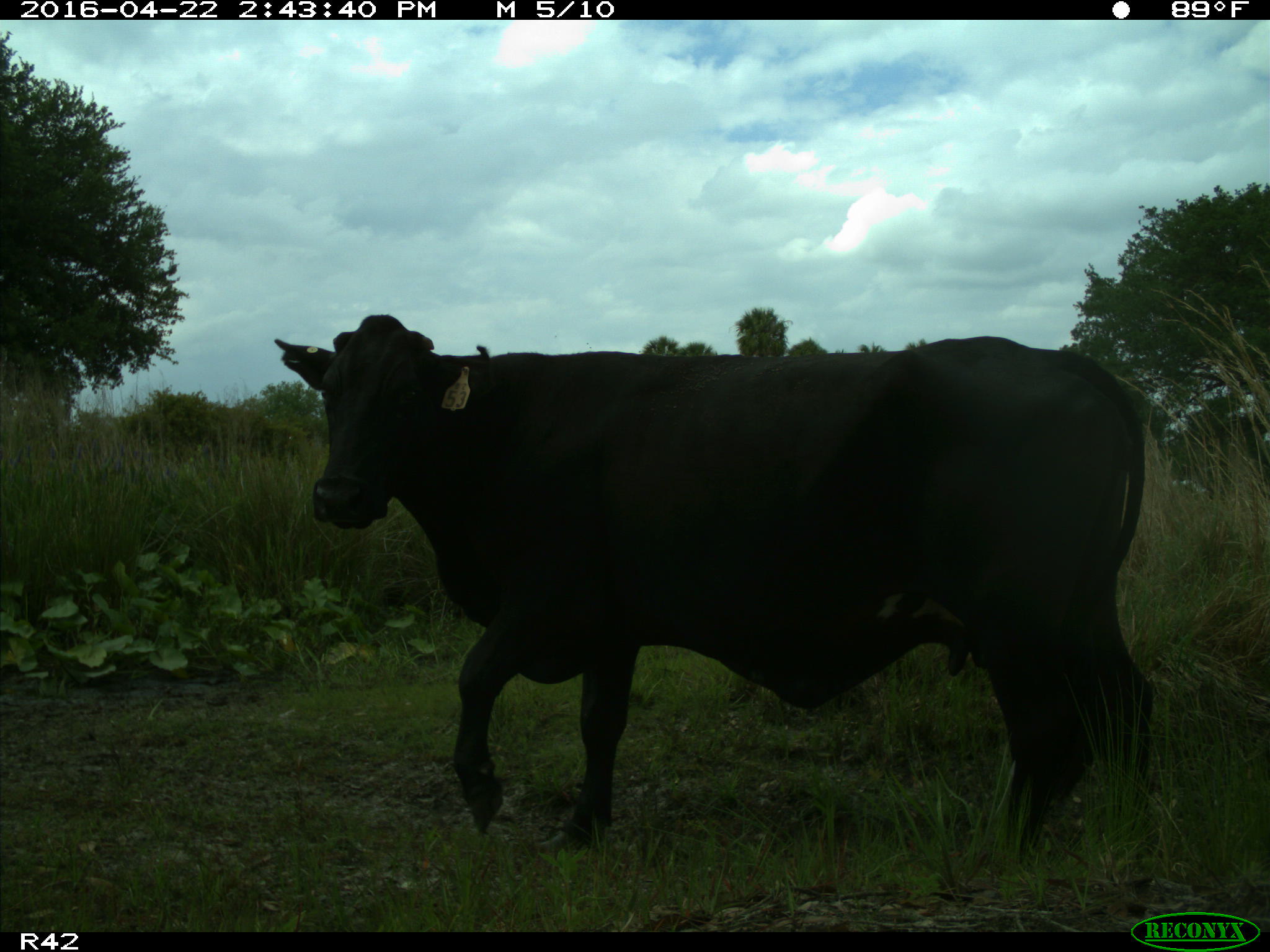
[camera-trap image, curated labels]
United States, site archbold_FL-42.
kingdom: Animalia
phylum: Chordata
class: Mammalia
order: Artiodactyla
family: Bovidae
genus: Bos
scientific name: Bos taurus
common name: domestic cow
Bos taurus (domestic cow).